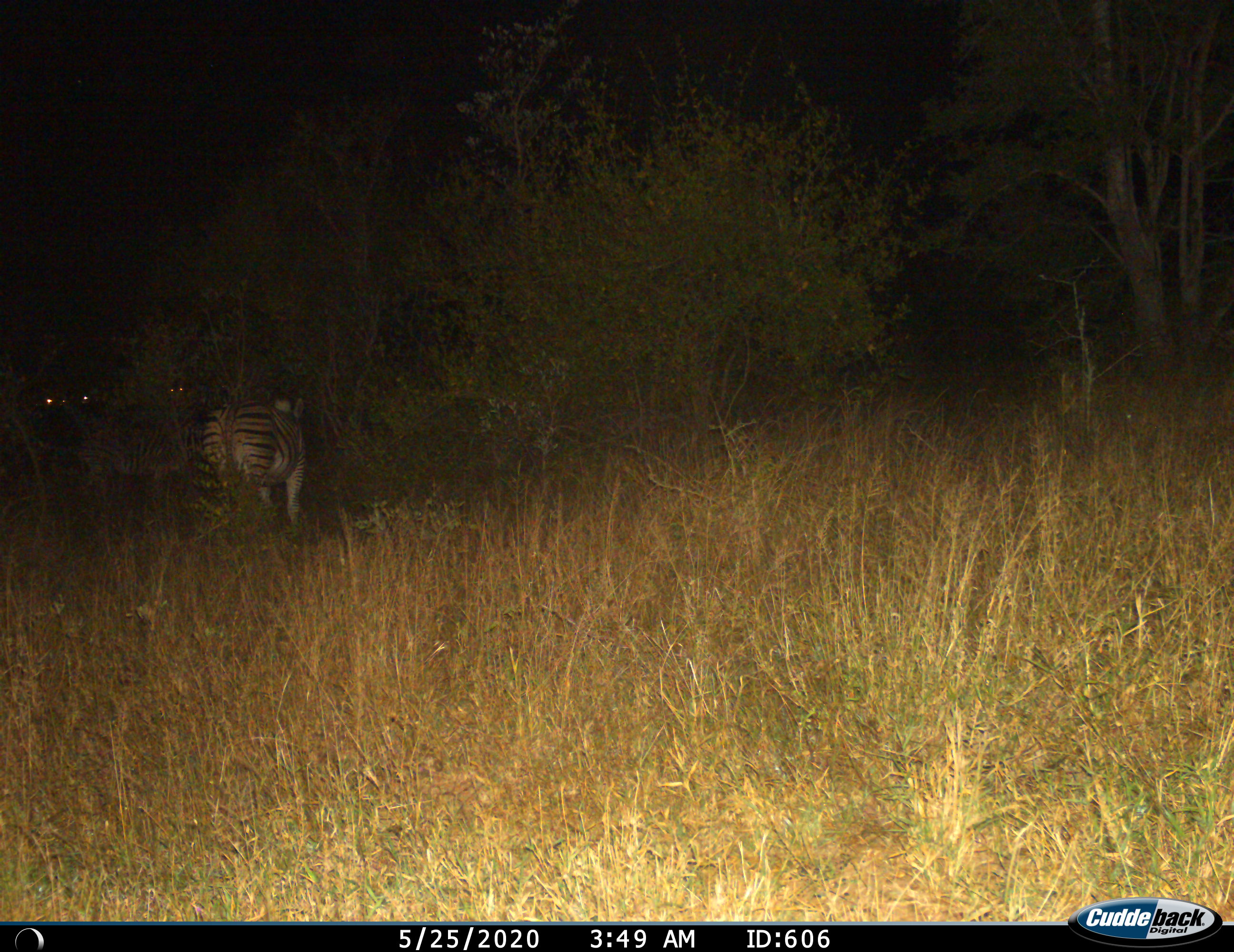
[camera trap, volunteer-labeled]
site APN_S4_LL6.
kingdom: Animalia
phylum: Chordata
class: Mammalia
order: Perissodactyla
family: Equidae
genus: Equus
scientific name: Equus quagga burchellii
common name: burchell's zebra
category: zebraburchells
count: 1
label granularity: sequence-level